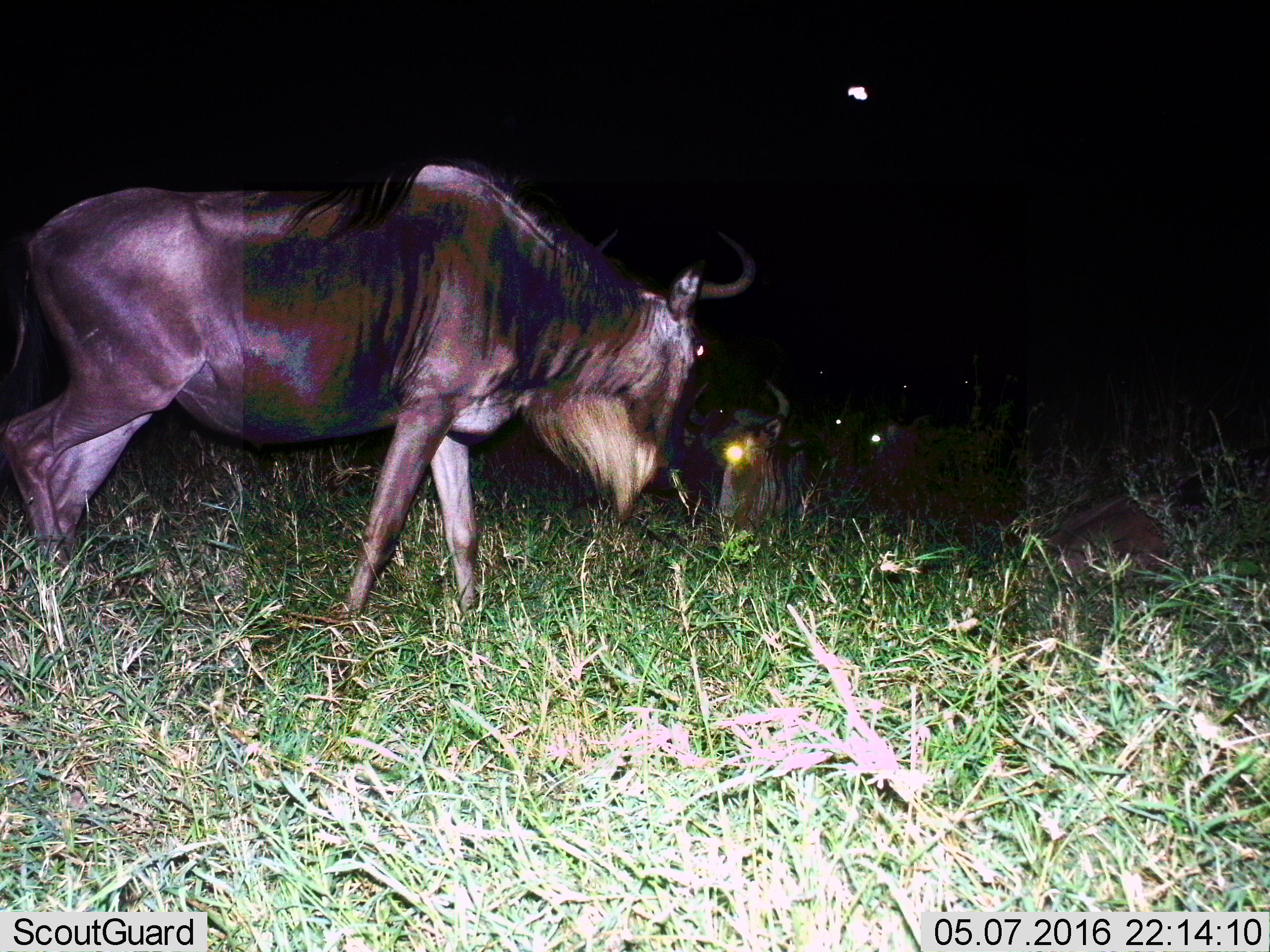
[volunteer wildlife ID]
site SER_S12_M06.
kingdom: Animalia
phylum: Chordata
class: Mammalia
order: Artiodactyla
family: Bovidae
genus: Connochaetes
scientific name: Connochaetes taurinus taurinus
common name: blue wildebeest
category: wildebeestblue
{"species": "wildebeestblue (blue wildebeest) (Connochaetes taurinus taurinus)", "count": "3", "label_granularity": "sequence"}